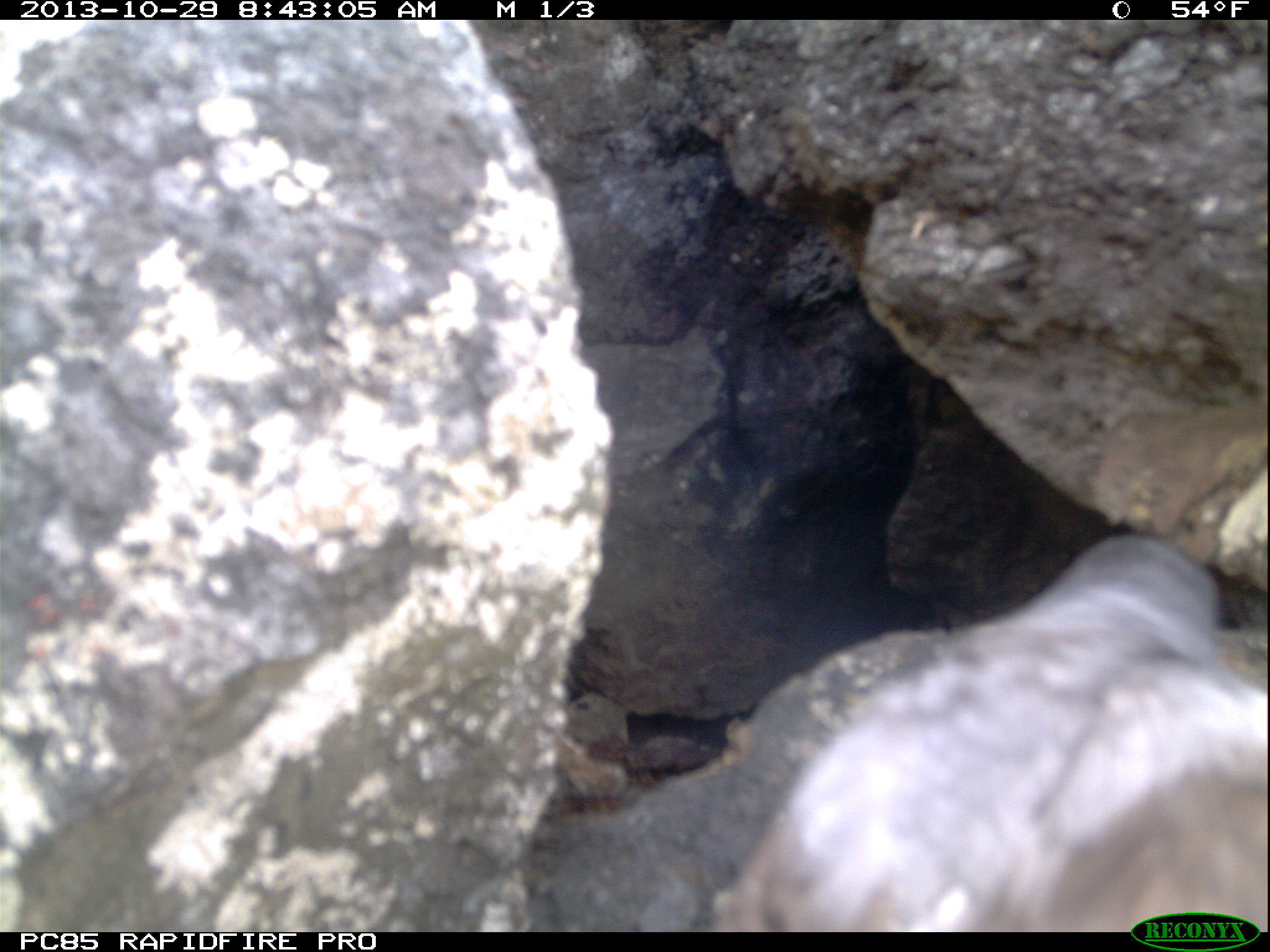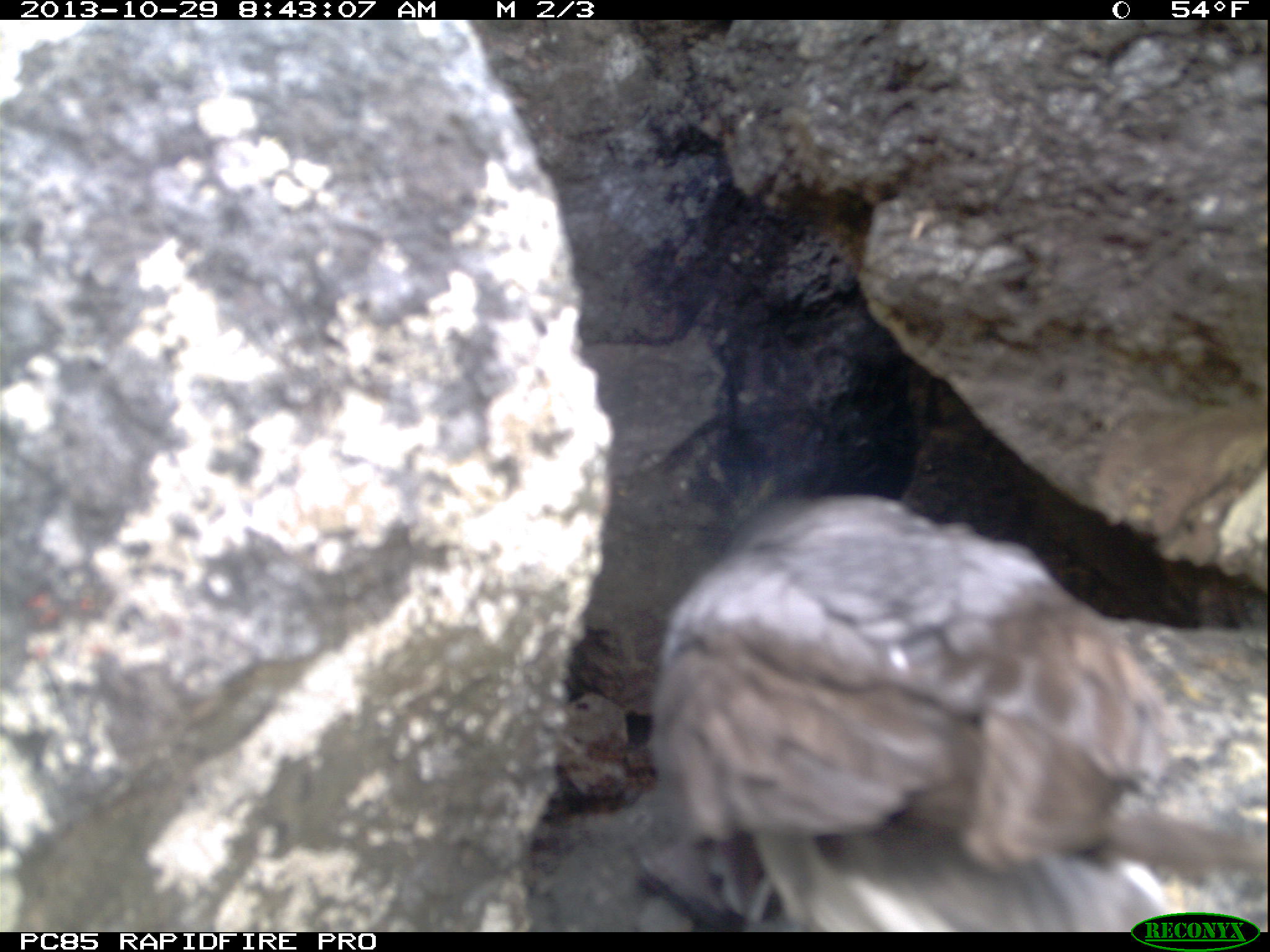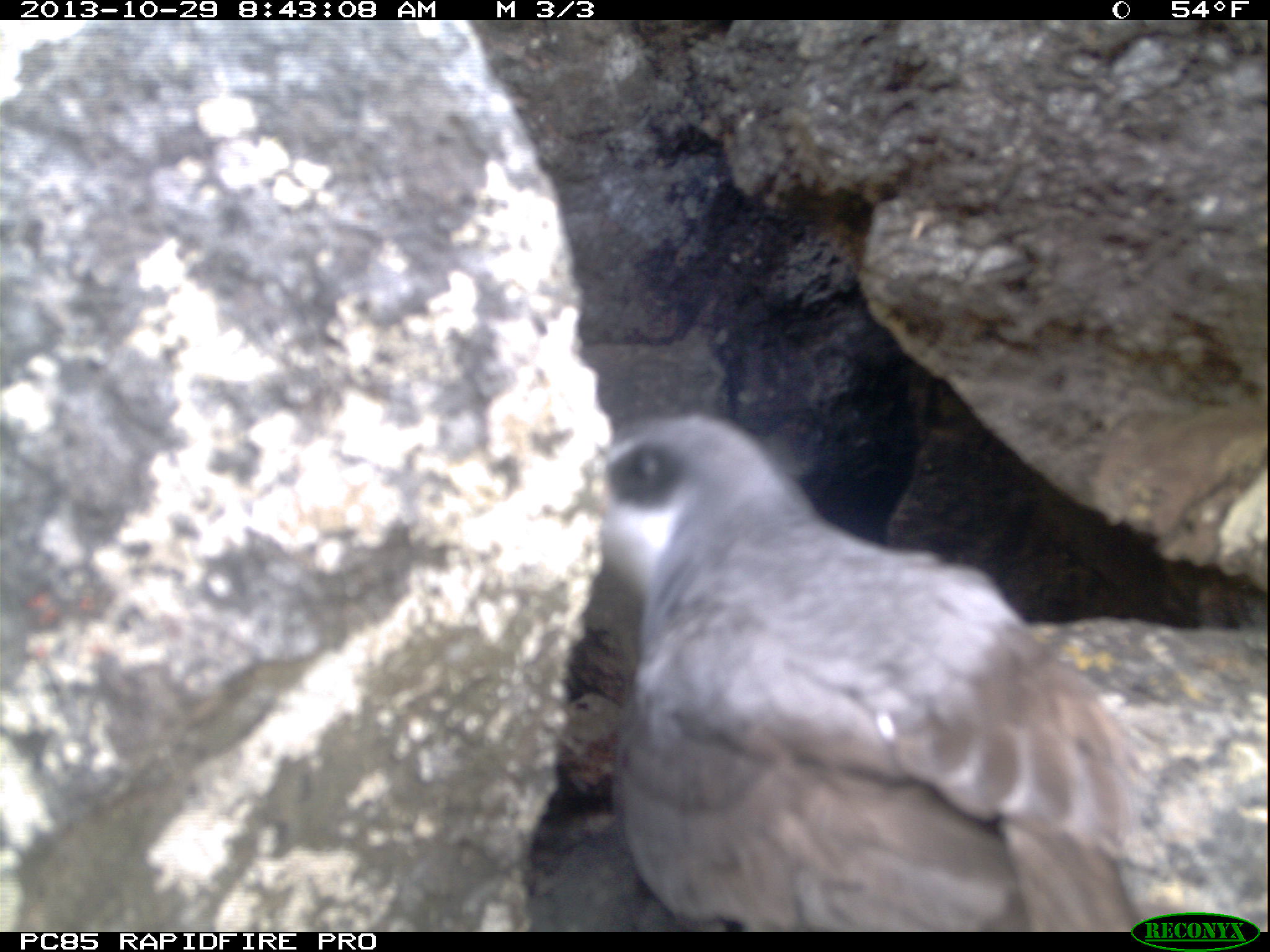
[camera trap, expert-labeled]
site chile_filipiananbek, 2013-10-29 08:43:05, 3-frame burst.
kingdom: Animalia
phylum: Chordata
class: Aves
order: Procellariiformes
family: Procellariidae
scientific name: Procellariidae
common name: petrel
Petrel (Procellariidae).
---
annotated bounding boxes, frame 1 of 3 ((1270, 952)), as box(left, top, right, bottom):
petrel: box(711, 523, 1270, 930)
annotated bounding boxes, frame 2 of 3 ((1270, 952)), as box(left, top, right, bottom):
petrel: box(638, 486, 1266, 932)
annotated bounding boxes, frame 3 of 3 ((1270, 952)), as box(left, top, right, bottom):
petrel: box(548, 395, 1218, 930)